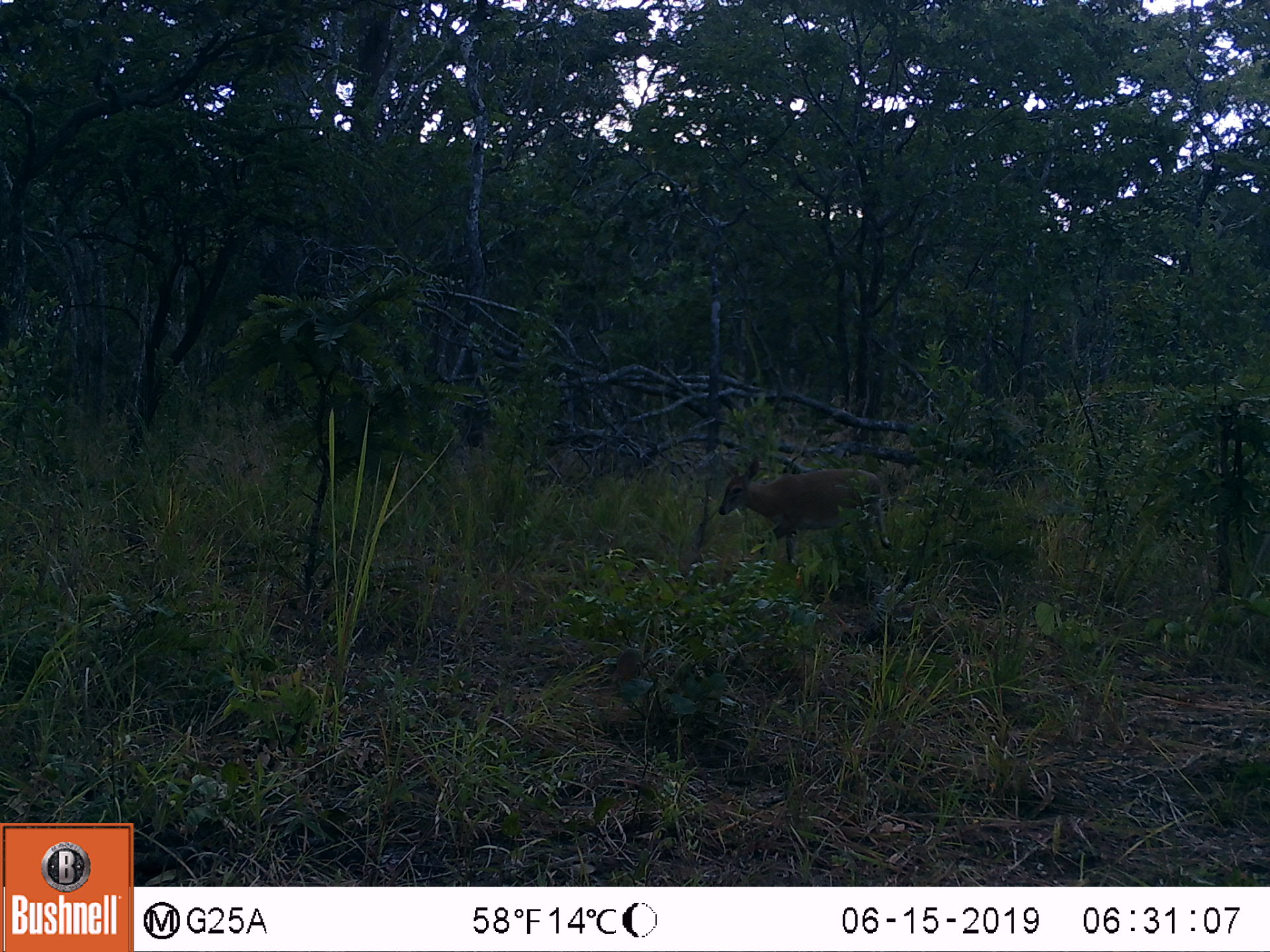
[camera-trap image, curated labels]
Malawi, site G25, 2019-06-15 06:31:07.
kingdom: Animalia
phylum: Chordata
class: Mammalia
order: Artiodactyla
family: Bovidae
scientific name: Antilopinae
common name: small antelope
Small antelope (Antilopinae), count 1.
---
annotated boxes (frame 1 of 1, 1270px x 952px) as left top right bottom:
small antelope: 715 451 896 562